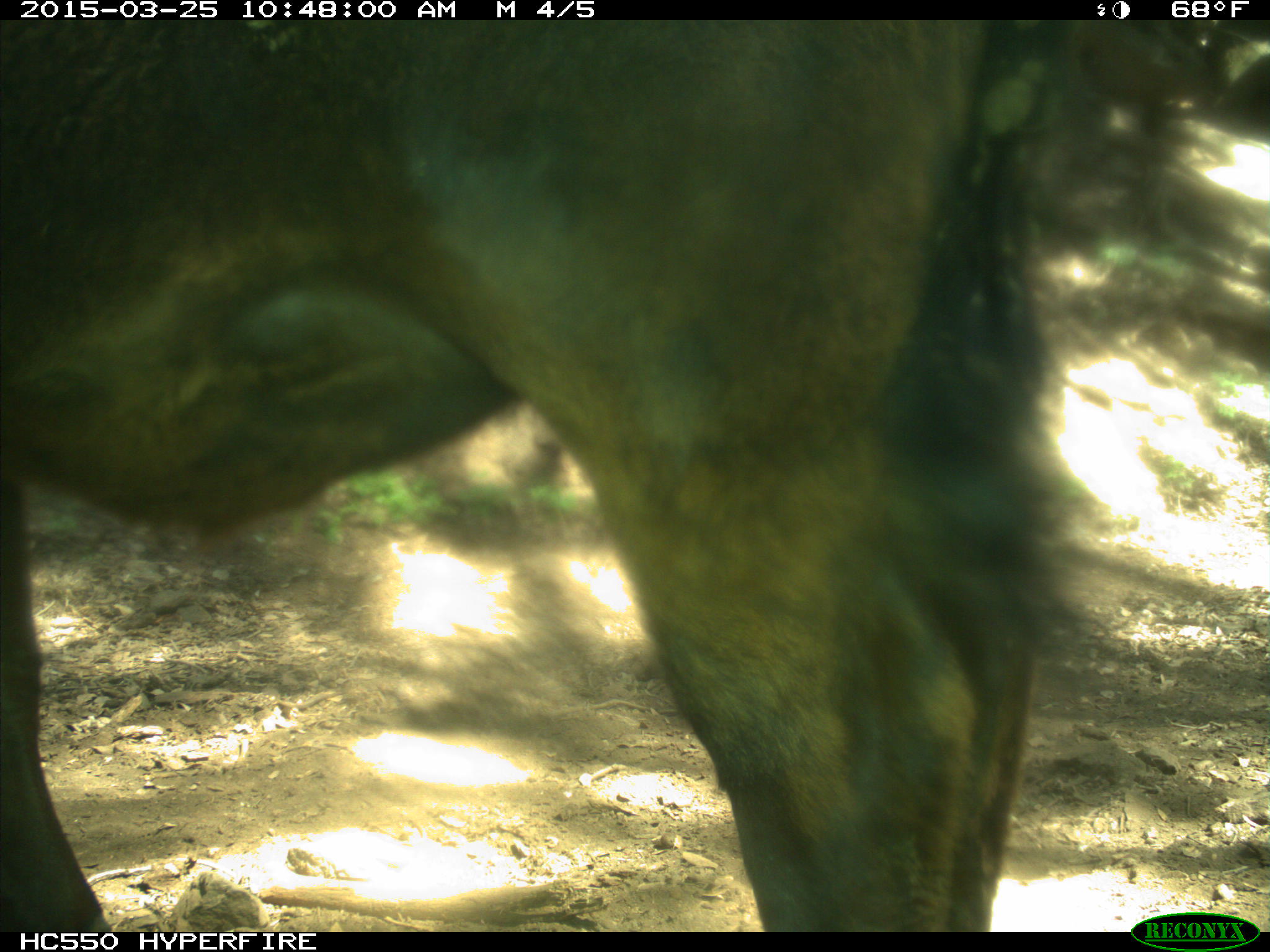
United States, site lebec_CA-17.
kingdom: Animalia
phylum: Chordata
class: Mammalia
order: Artiodactyla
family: Bovidae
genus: Bos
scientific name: Bos taurus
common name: domestic cow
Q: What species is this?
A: Bos taurus (domestic cow).